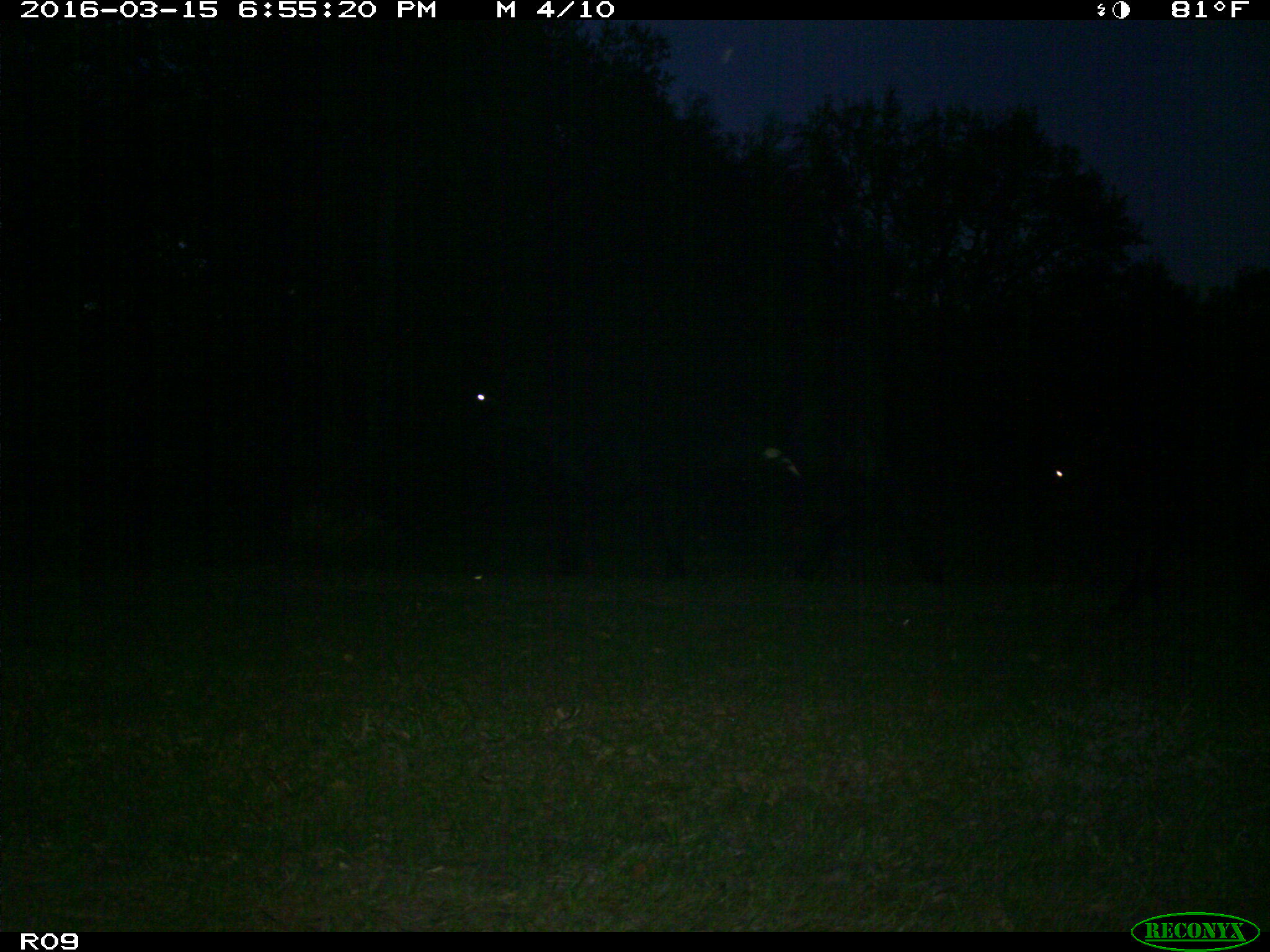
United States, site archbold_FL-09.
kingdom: Animalia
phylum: Chordata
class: Mammalia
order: Artiodactyla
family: Bovidae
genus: Bos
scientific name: Bos taurus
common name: domestic cow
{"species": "Bos taurus (domestic cow)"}